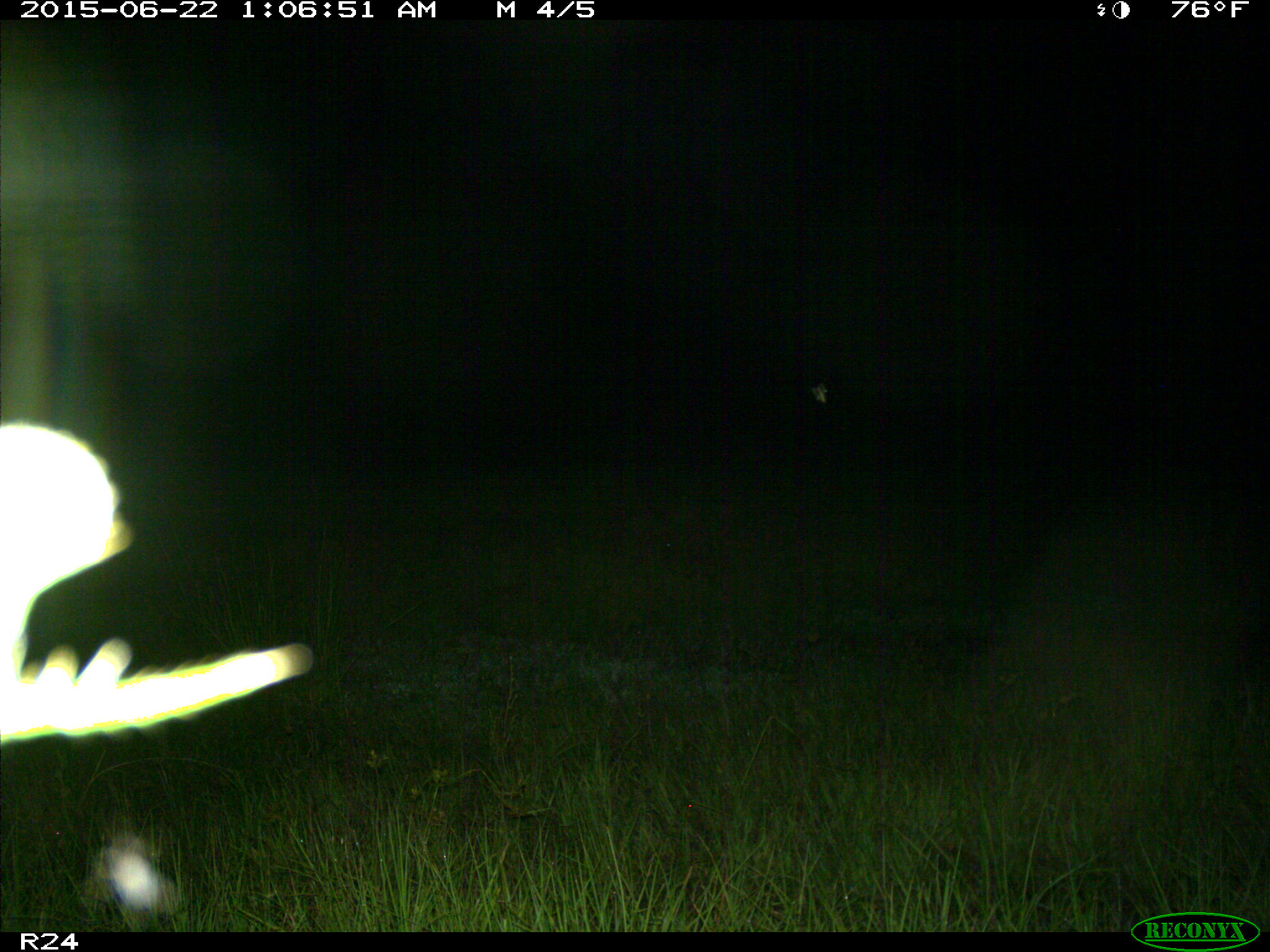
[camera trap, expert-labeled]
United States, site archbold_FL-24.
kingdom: Animalia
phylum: Chordata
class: Mammalia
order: Artiodactyla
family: Bovidae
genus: Bos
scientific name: Bos taurus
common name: domestic cow